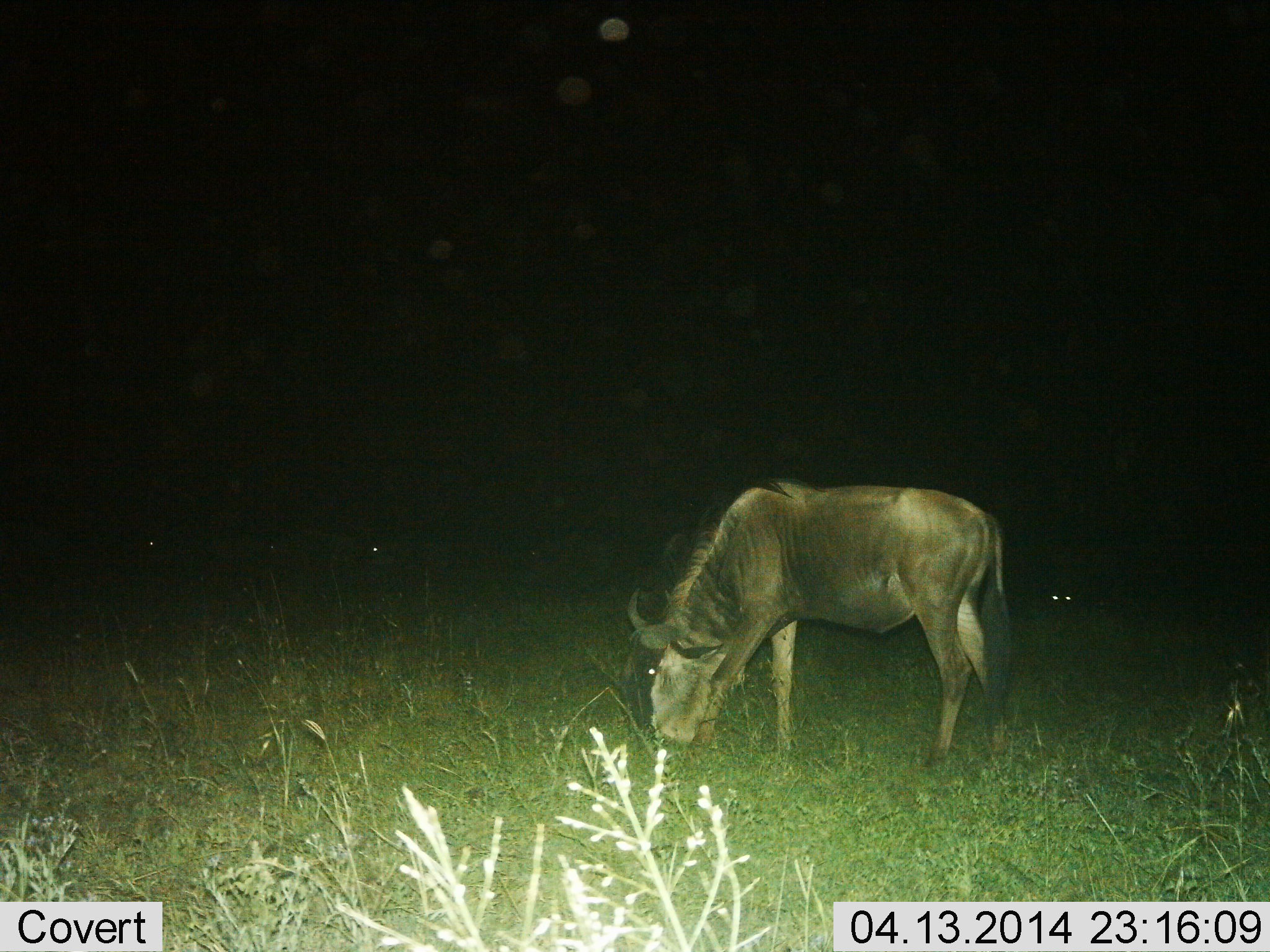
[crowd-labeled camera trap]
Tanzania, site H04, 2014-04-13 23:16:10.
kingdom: Animalia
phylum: Chordata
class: Mammalia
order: Artiodactyla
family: Bovidae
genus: Connochaetes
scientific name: Connochaetes taurinus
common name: blue wildebeest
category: wildebeest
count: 1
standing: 20%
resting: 10%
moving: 0%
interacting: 0%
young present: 0%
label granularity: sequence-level